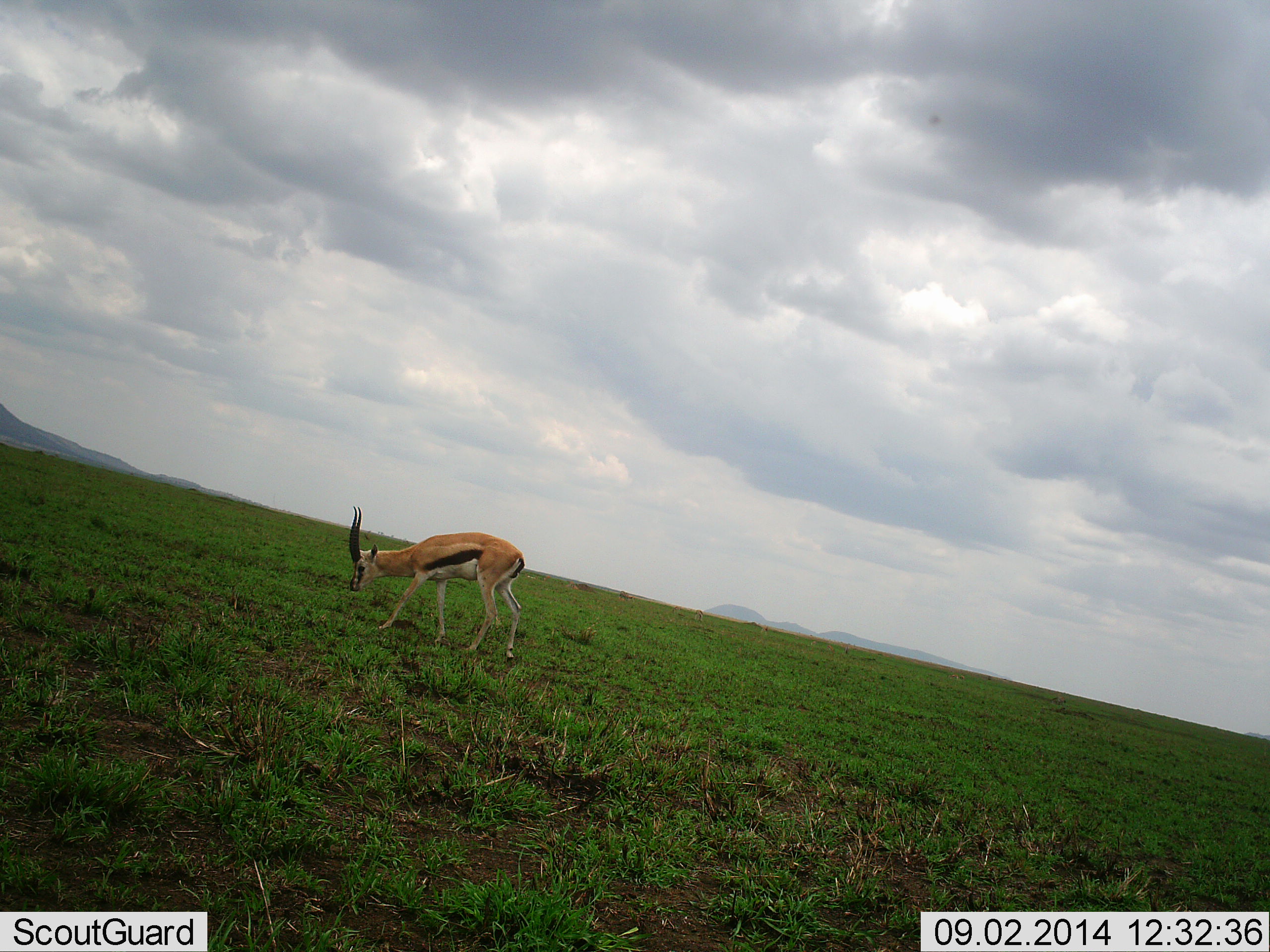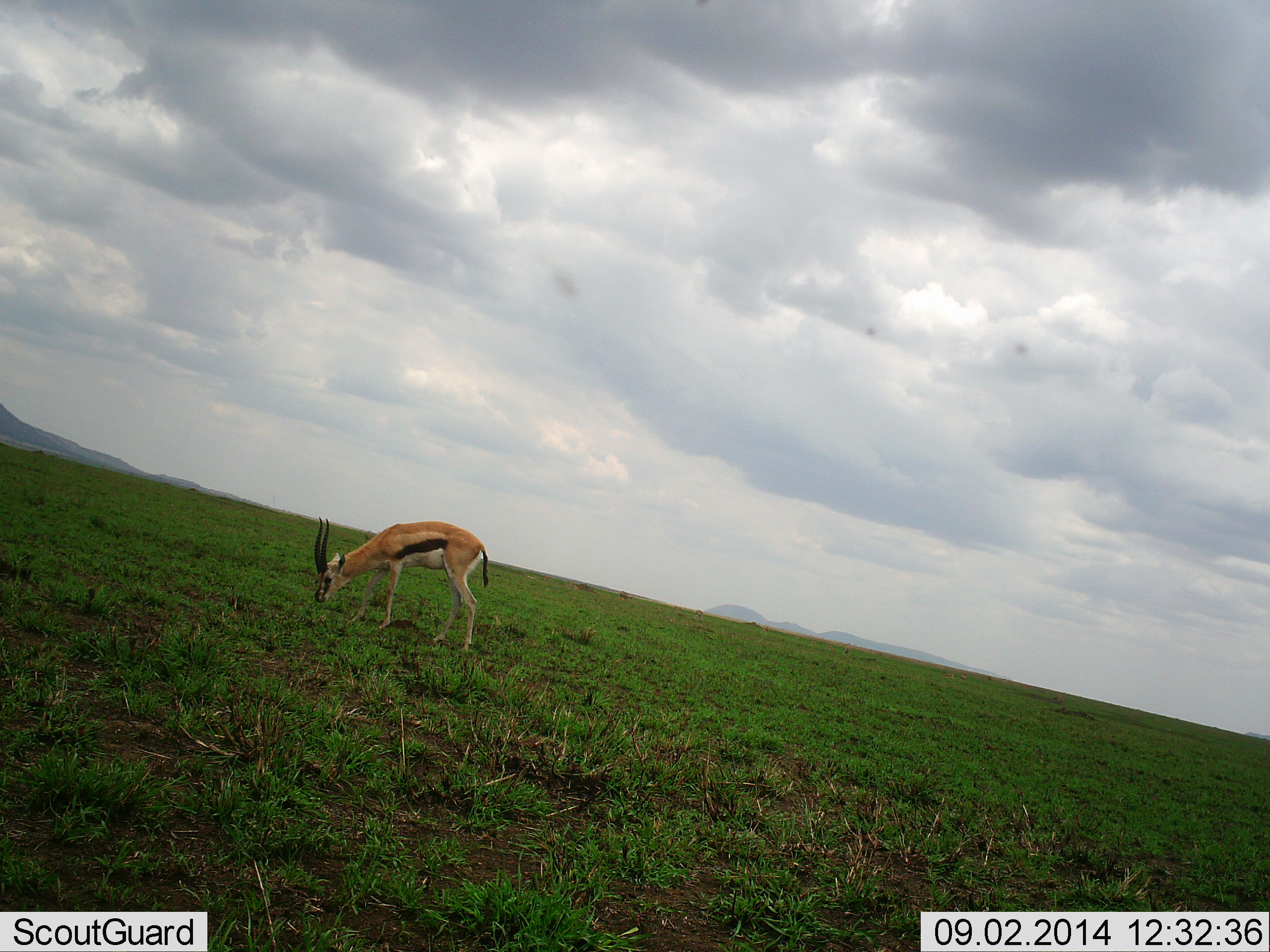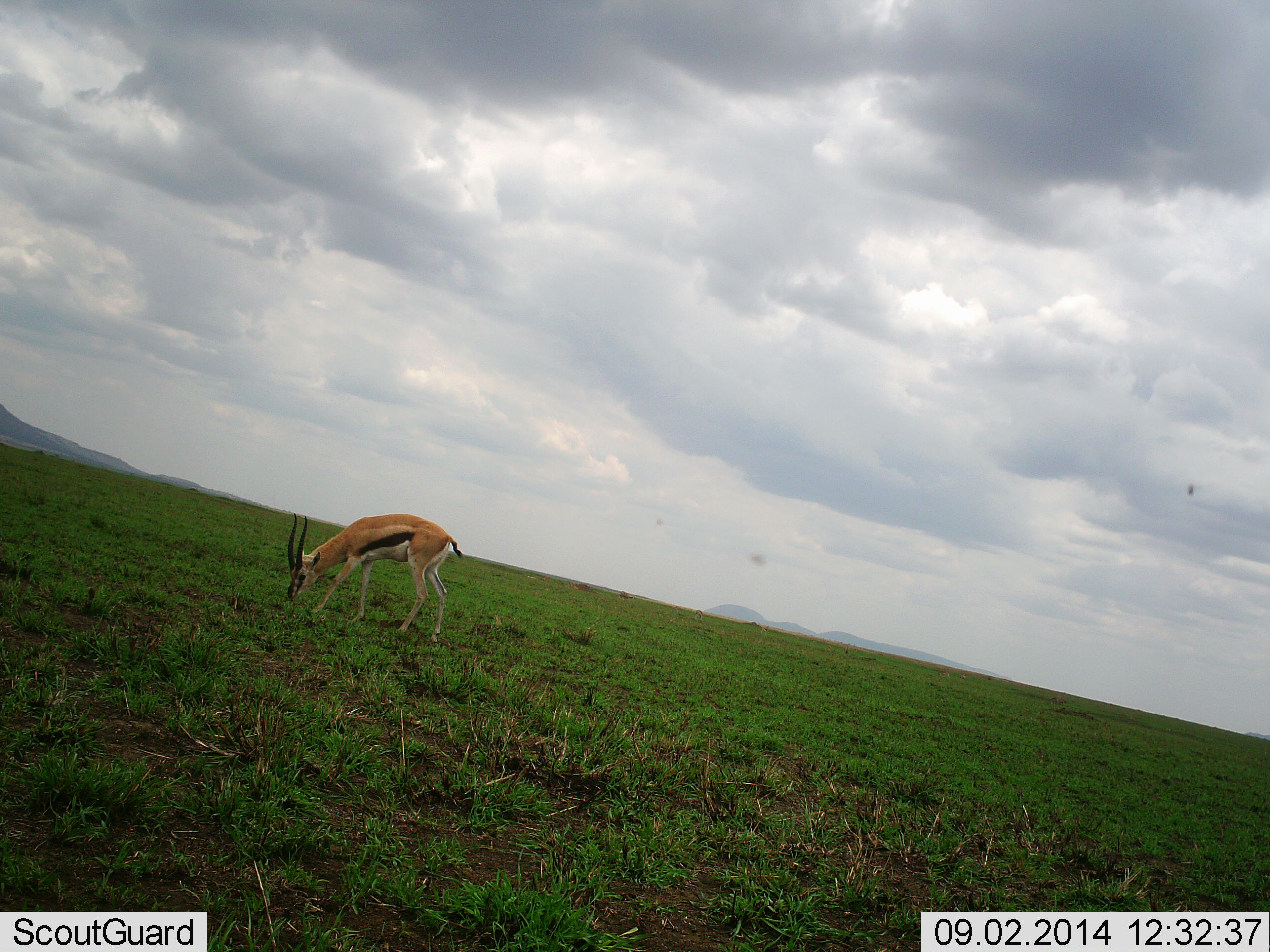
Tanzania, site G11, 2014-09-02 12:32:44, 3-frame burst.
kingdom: Animalia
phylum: Chordata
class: Mammalia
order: Artiodactyla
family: Bovidae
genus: Eudorcas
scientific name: Eudorcas thomsonii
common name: thomson's gazelle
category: gazellethomsons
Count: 1.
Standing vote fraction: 0%.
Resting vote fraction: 0%.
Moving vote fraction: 36%.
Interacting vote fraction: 0%.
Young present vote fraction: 0%.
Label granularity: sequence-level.